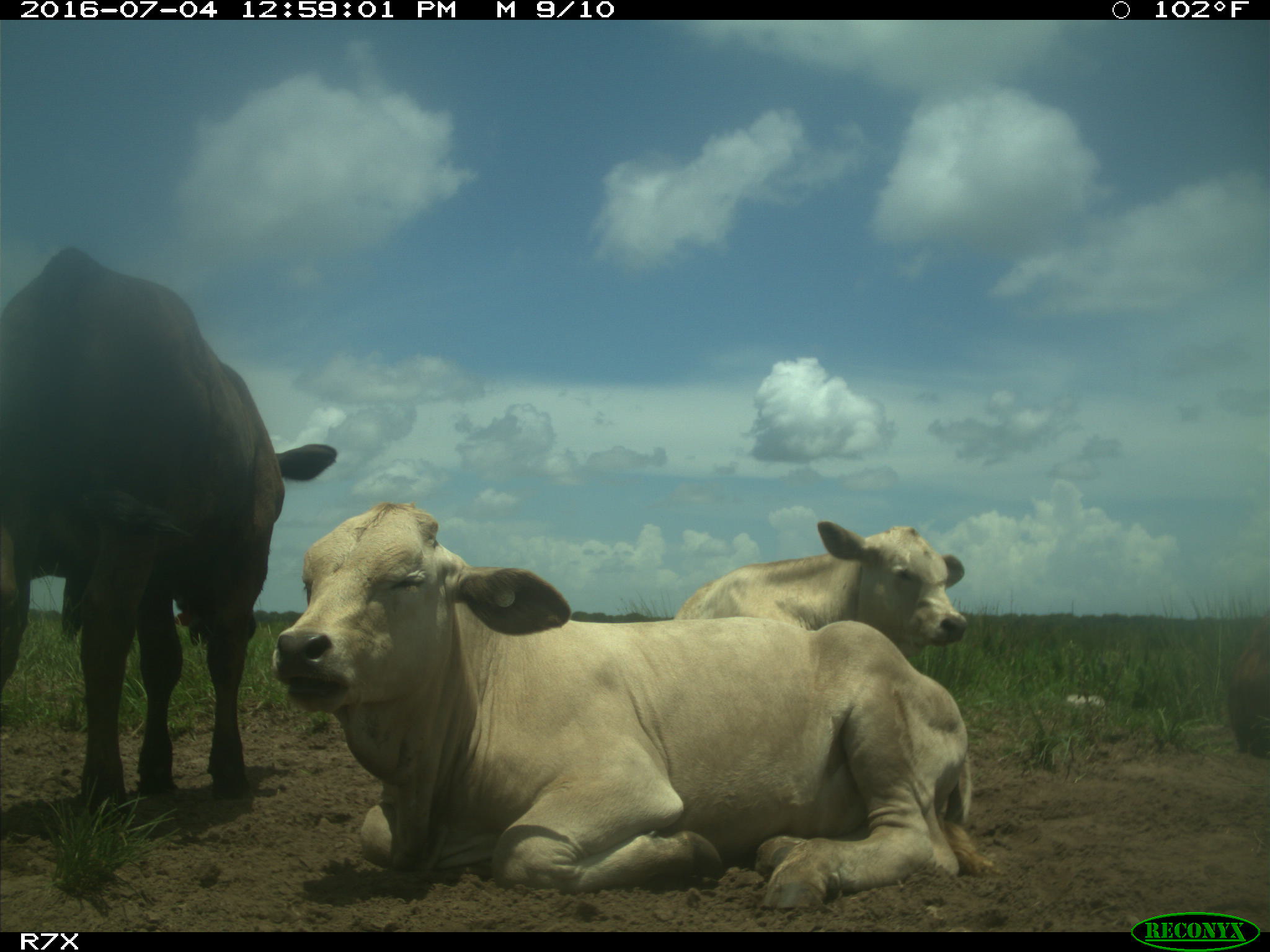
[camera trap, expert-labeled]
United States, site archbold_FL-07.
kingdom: Animalia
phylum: Chordata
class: Mammalia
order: Artiodactyla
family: Bovidae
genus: Bos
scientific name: Bos taurus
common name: domestic cow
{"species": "Bos taurus (domestic cow)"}